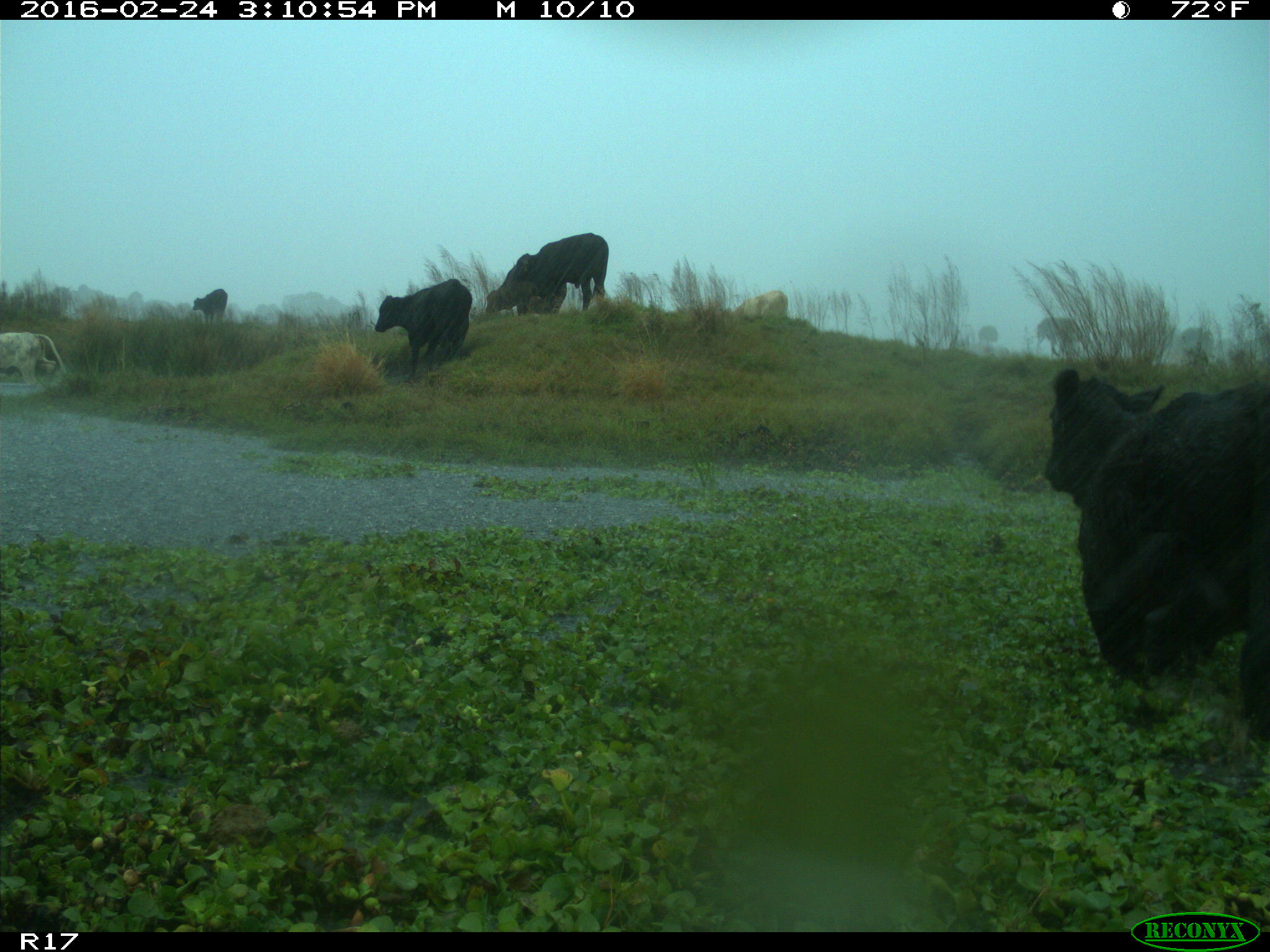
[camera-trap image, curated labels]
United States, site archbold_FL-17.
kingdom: Animalia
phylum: Chordata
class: Mammalia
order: Artiodactyla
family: Bovidae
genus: Bos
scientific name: Bos taurus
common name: domestic cow